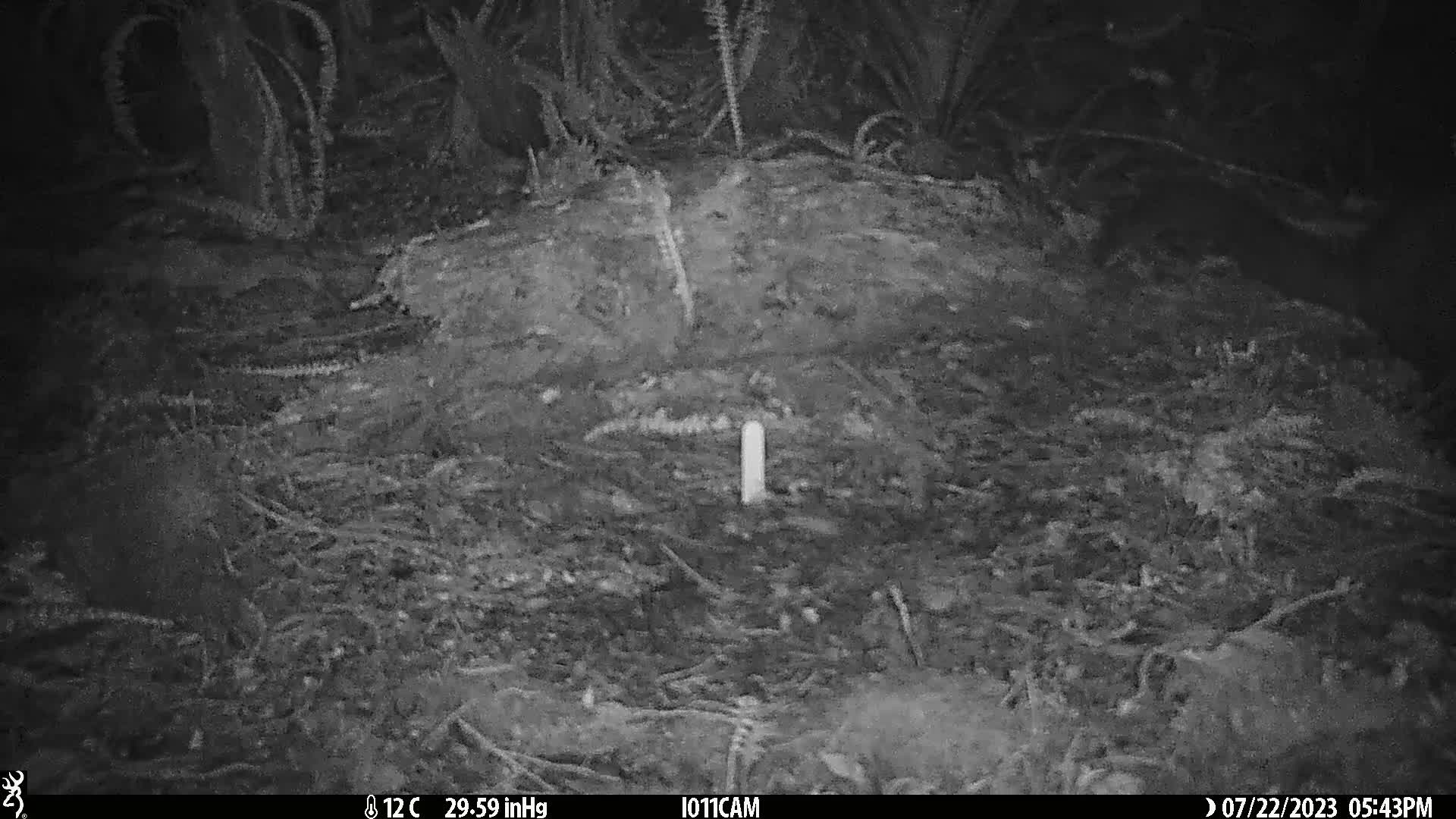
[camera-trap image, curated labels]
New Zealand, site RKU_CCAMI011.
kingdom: Animalia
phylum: Chordata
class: Mammalia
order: Diprotodontia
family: Phalangeridae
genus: Trichosurus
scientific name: Trichosurus vulpecula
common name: common brushtail possum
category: possum